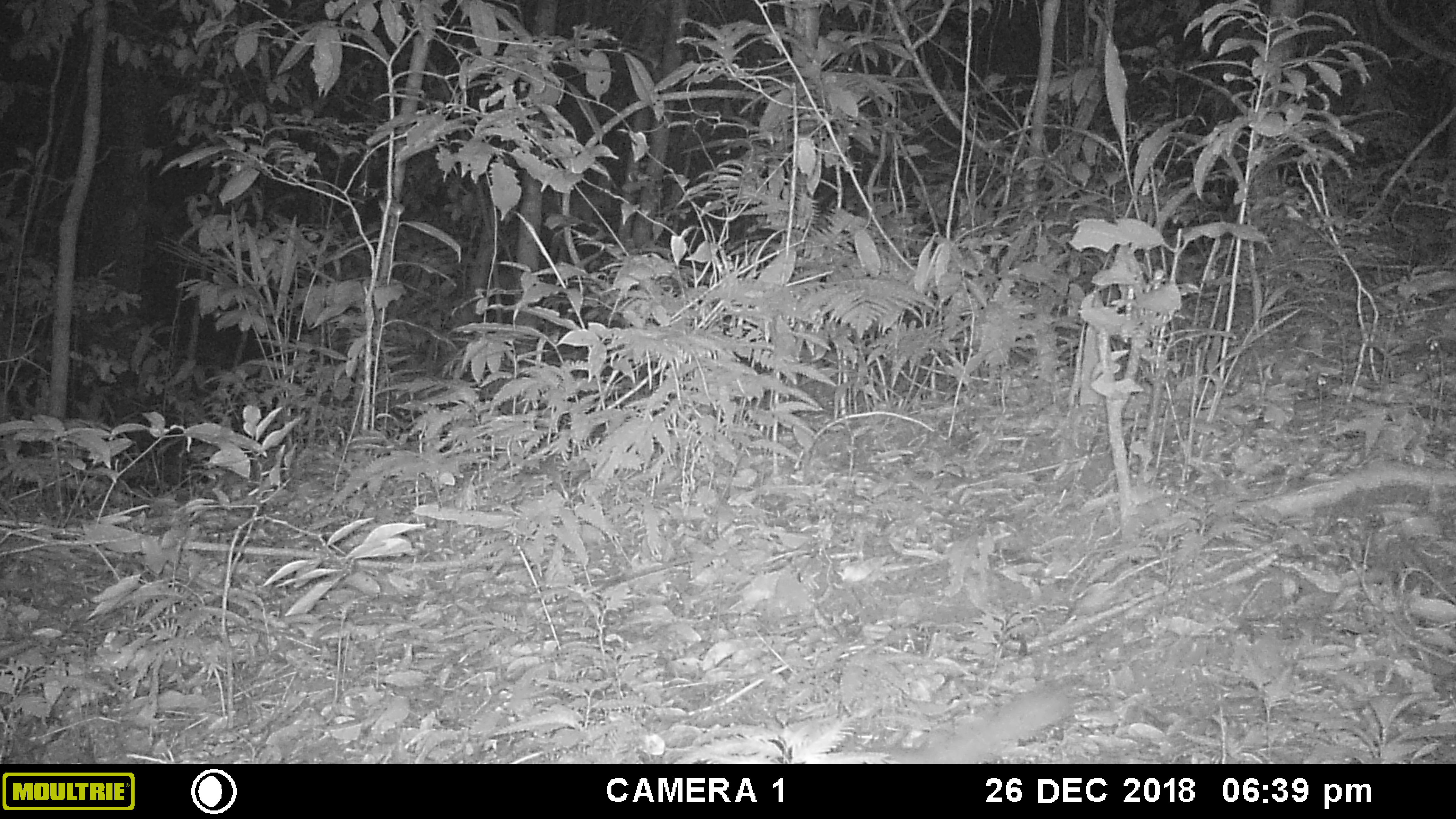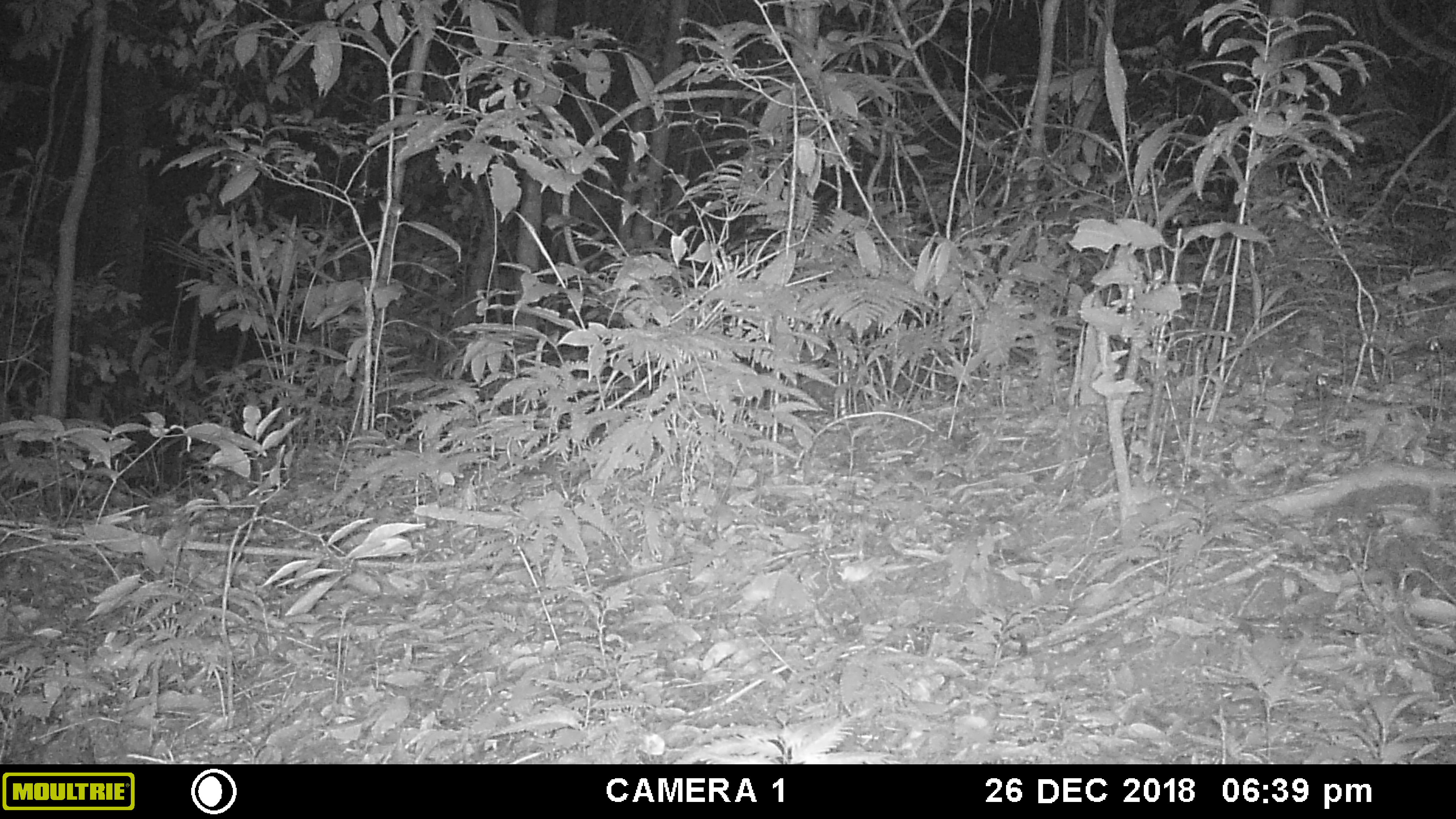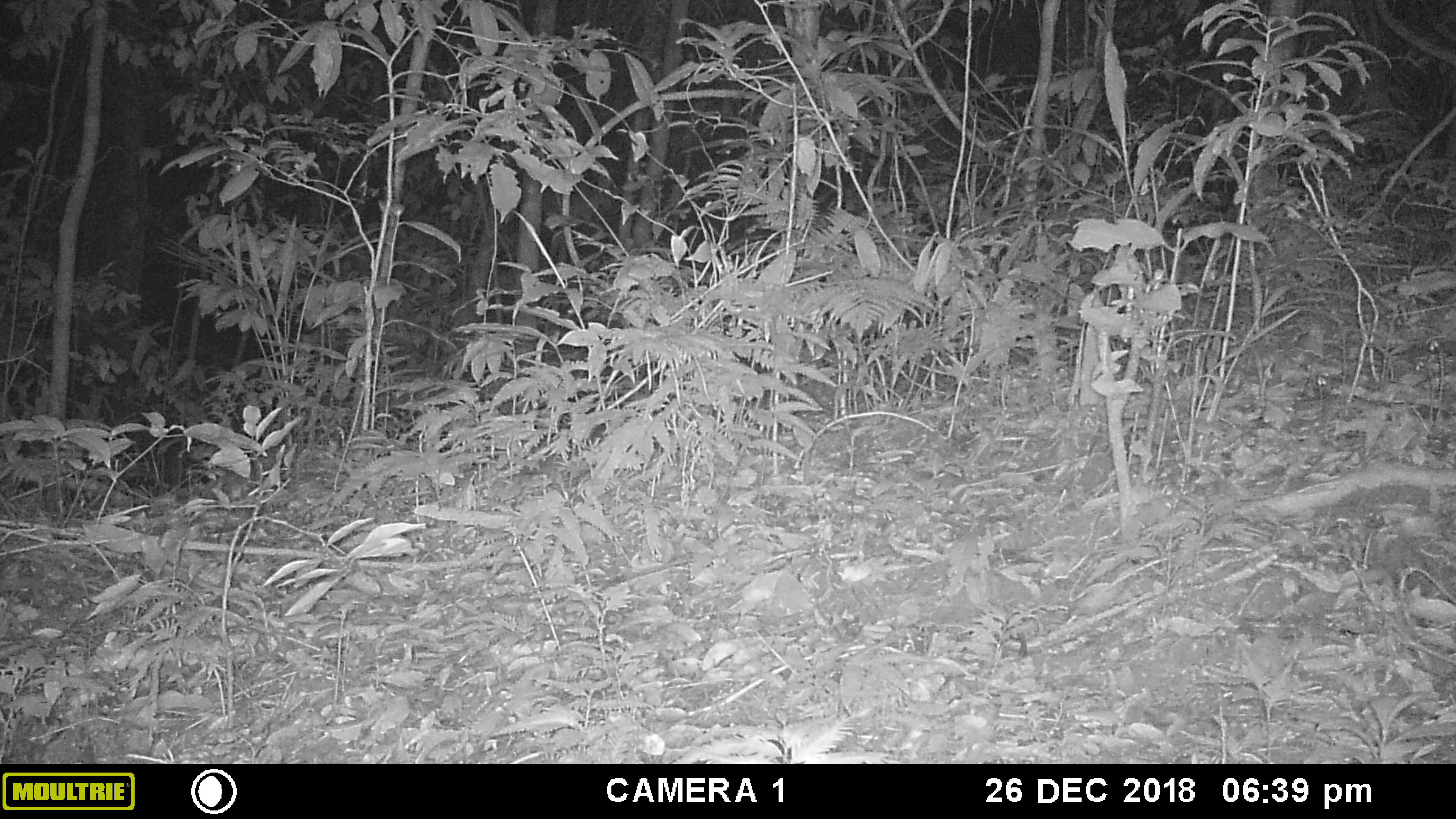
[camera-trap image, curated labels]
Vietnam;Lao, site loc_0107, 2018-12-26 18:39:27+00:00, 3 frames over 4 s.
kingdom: Animalia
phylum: Chordata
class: Mammalia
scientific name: Mammalia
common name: mammal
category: unidentified small mammal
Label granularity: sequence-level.